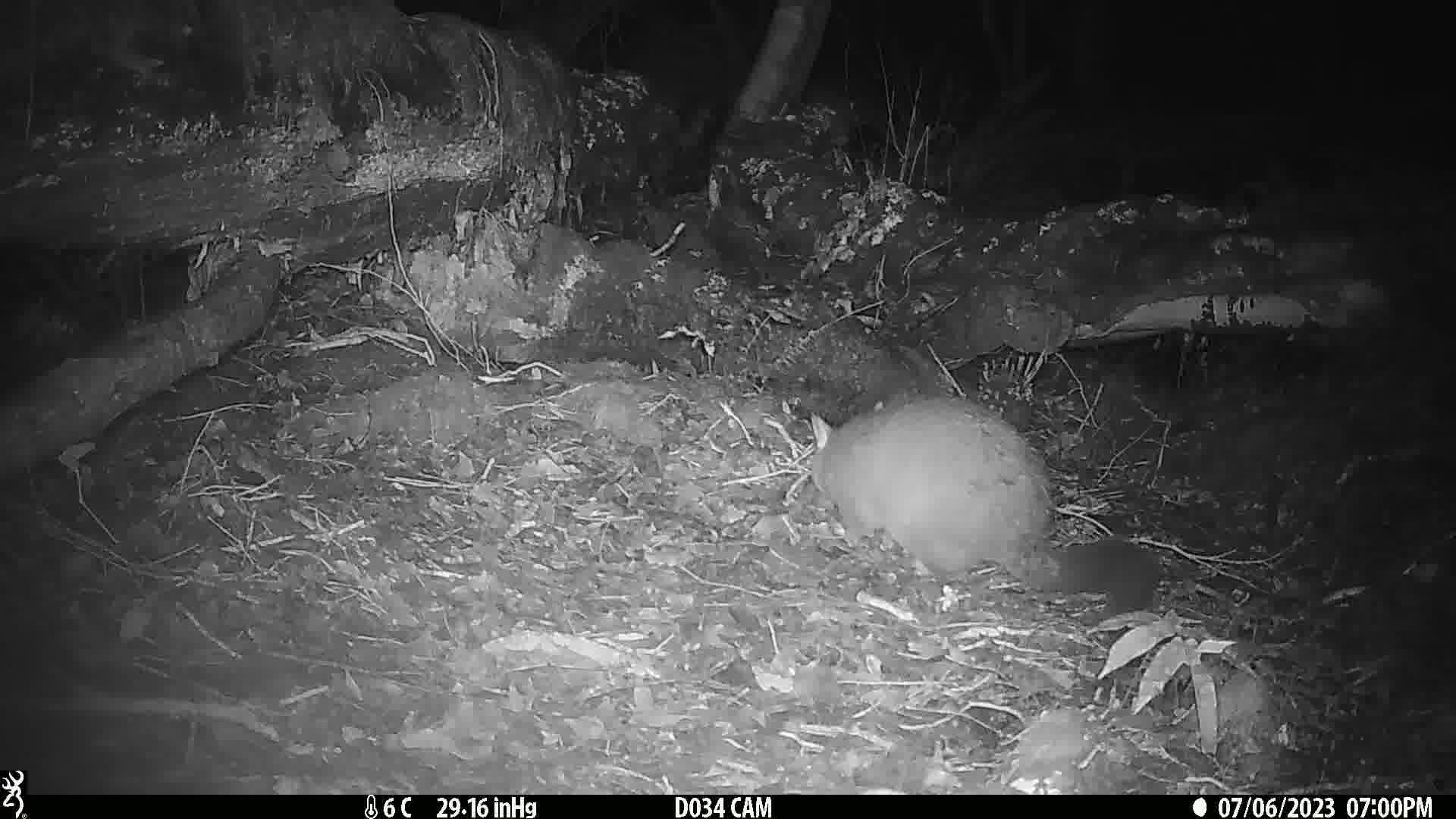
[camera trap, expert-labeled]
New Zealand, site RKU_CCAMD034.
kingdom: Animalia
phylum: Chordata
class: Mammalia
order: Diprotodontia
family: Phalangeridae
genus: Trichosurus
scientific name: Trichosurus vulpecula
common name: common brushtail possum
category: possum